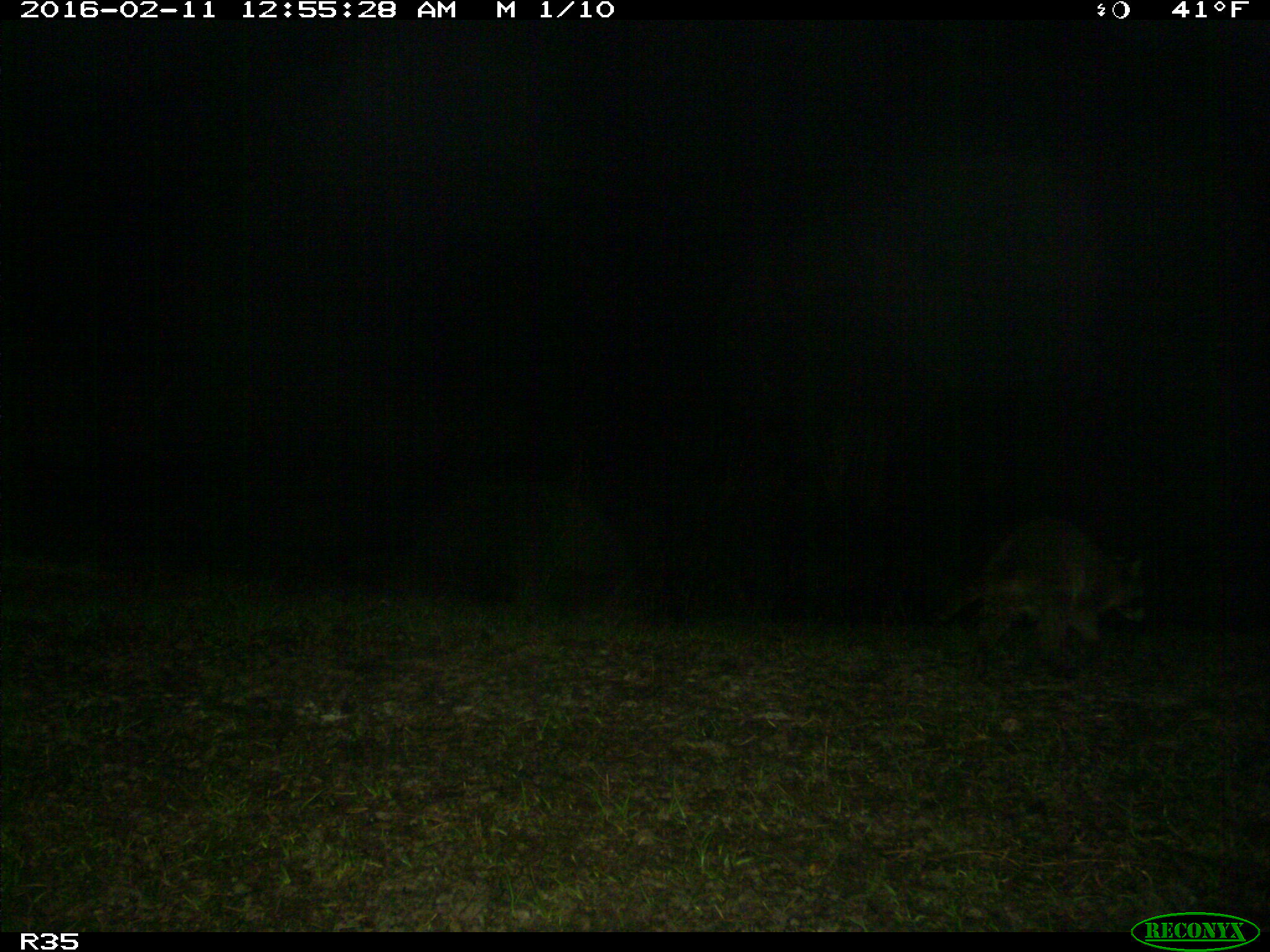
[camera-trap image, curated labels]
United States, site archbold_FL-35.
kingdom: Animalia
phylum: Chordata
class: Mammalia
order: Carnivora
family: Procyonidae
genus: Procyon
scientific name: Procyon lotor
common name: common raccoon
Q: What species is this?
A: Procyon lotor (common raccoon).